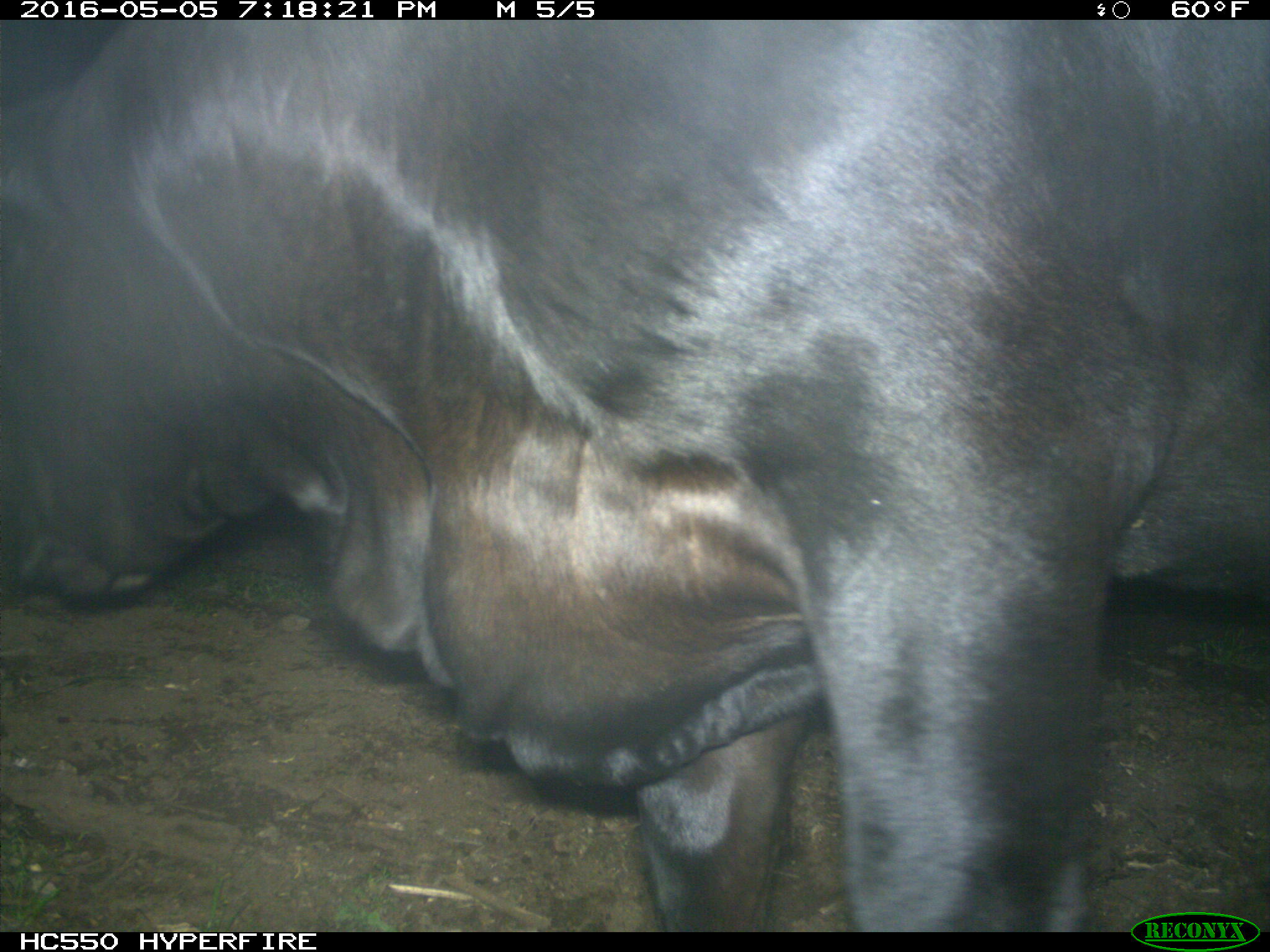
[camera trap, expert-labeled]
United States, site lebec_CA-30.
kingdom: Animalia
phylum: Chordata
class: Mammalia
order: Artiodactyla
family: Bovidae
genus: Bos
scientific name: Bos taurus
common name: domestic cow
Bos taurus (domestic cow).